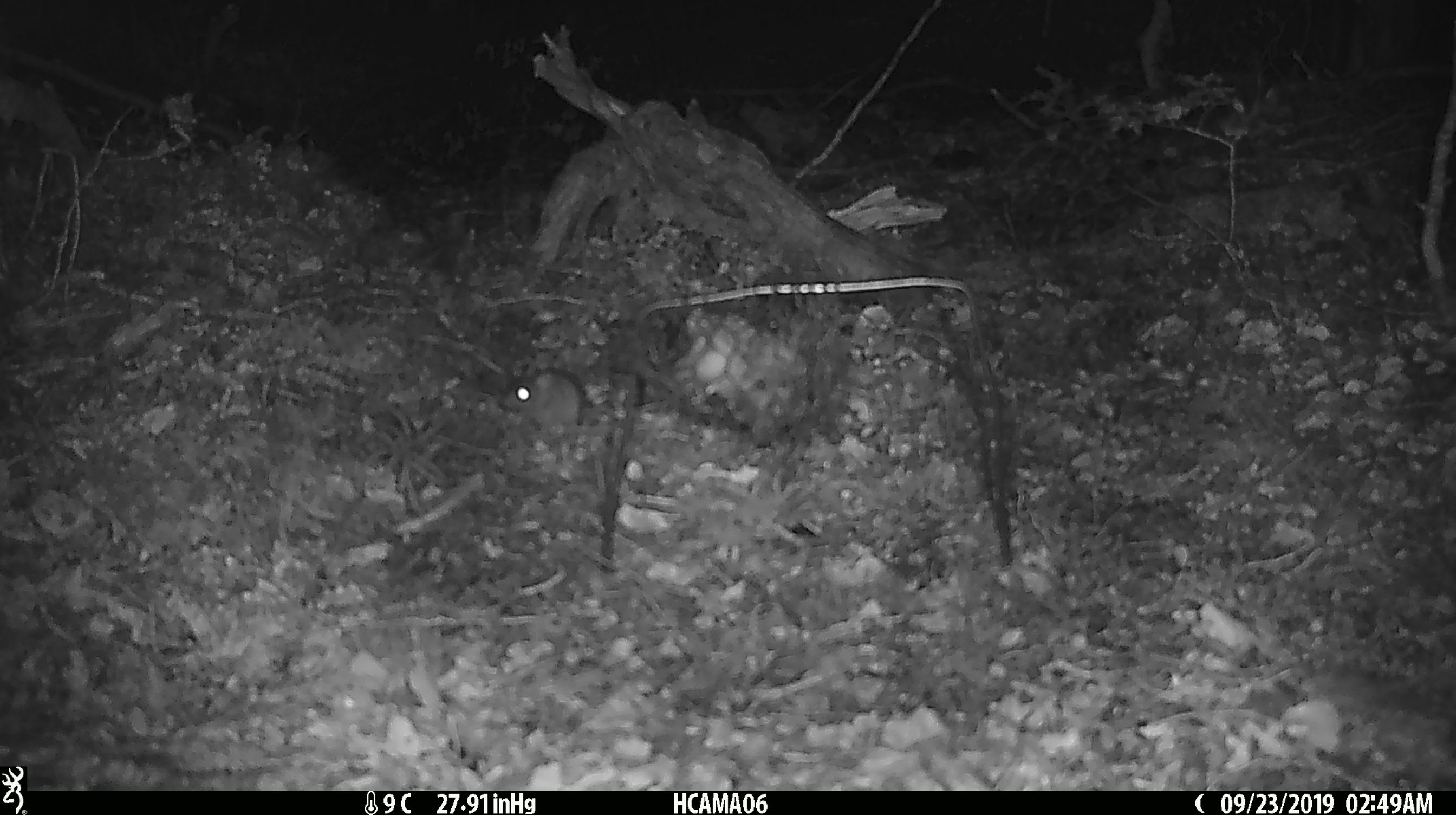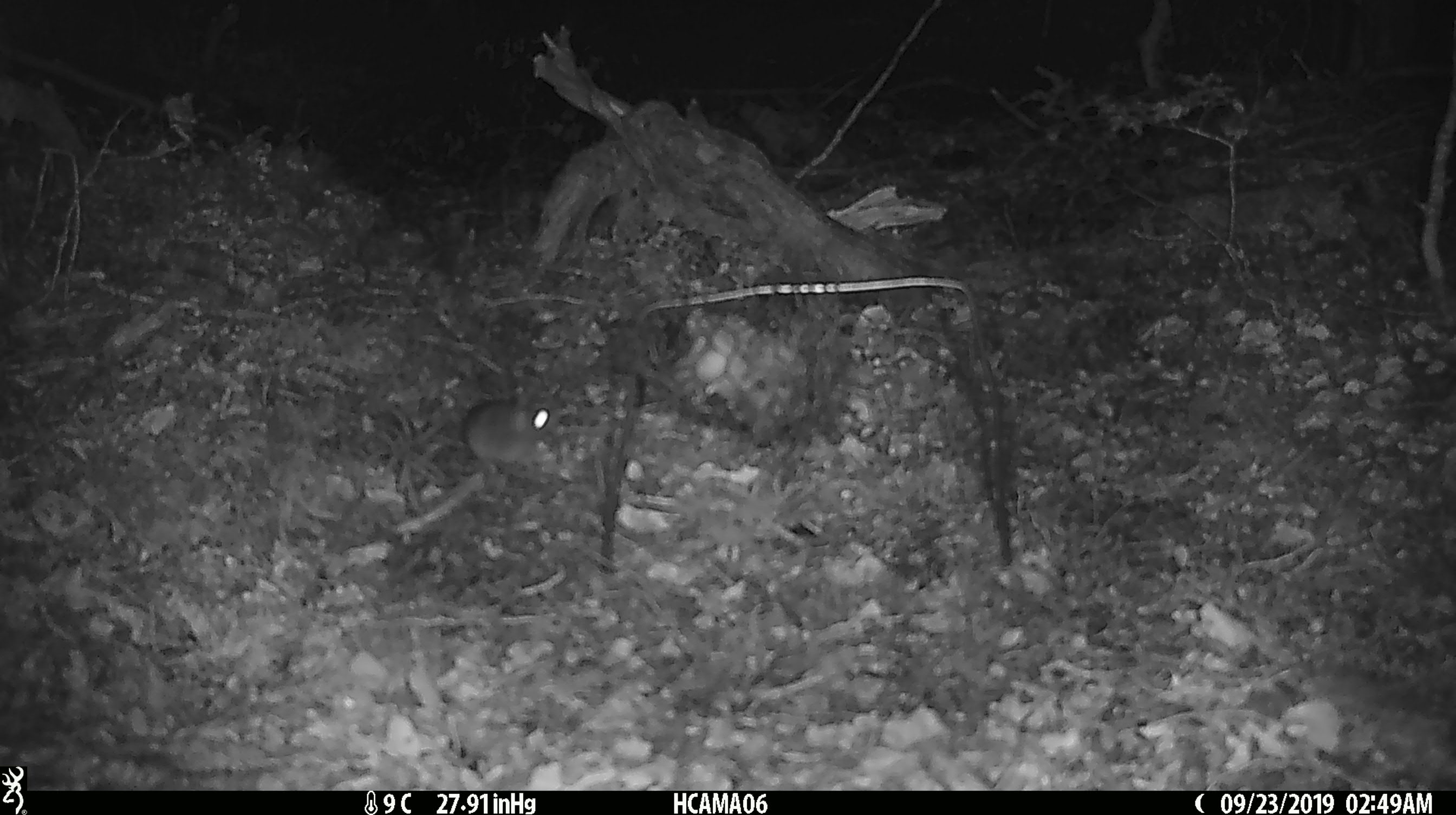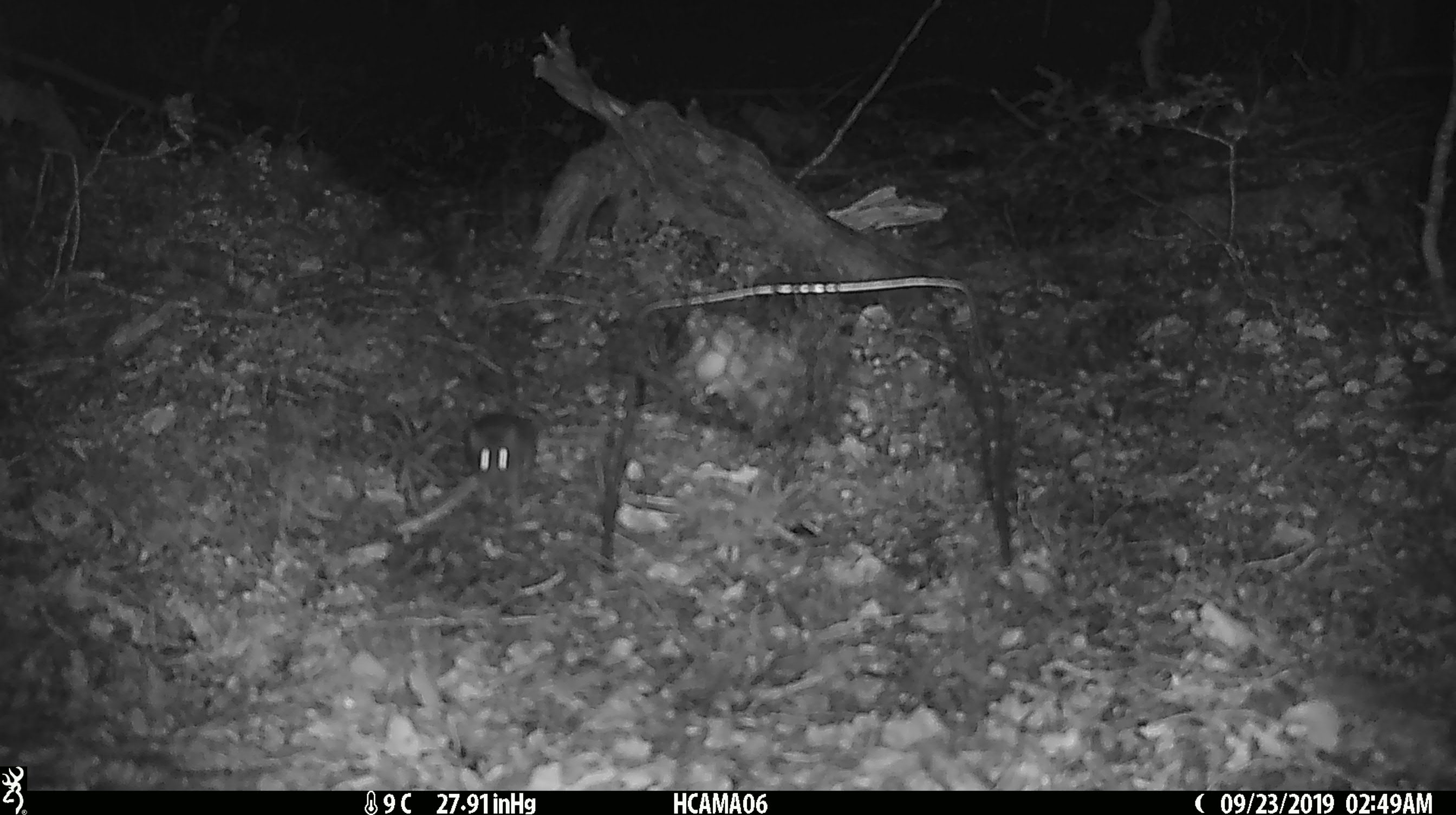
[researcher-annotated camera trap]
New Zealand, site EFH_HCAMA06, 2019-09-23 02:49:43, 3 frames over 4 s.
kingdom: Animalia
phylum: Chordata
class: Mammalia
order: Rodentia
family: Muridae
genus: Mus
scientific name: Mus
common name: mouse